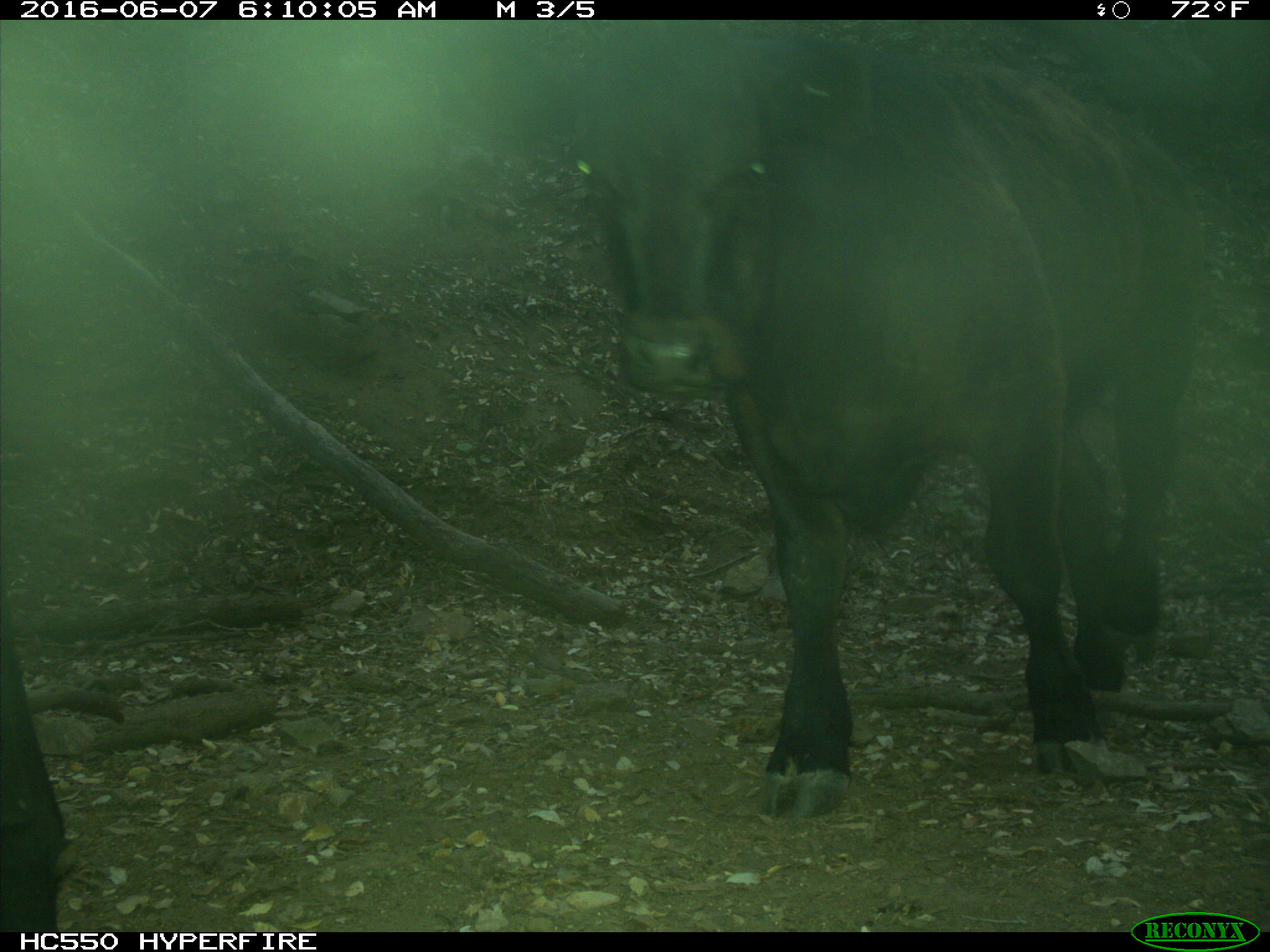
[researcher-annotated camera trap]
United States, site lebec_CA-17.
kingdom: Animalia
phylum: Chordata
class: Mammalia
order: Artiodactyla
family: Bovidae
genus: Bos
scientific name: Bos taurus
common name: domestic cow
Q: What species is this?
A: Bos taurus (domestic cow).